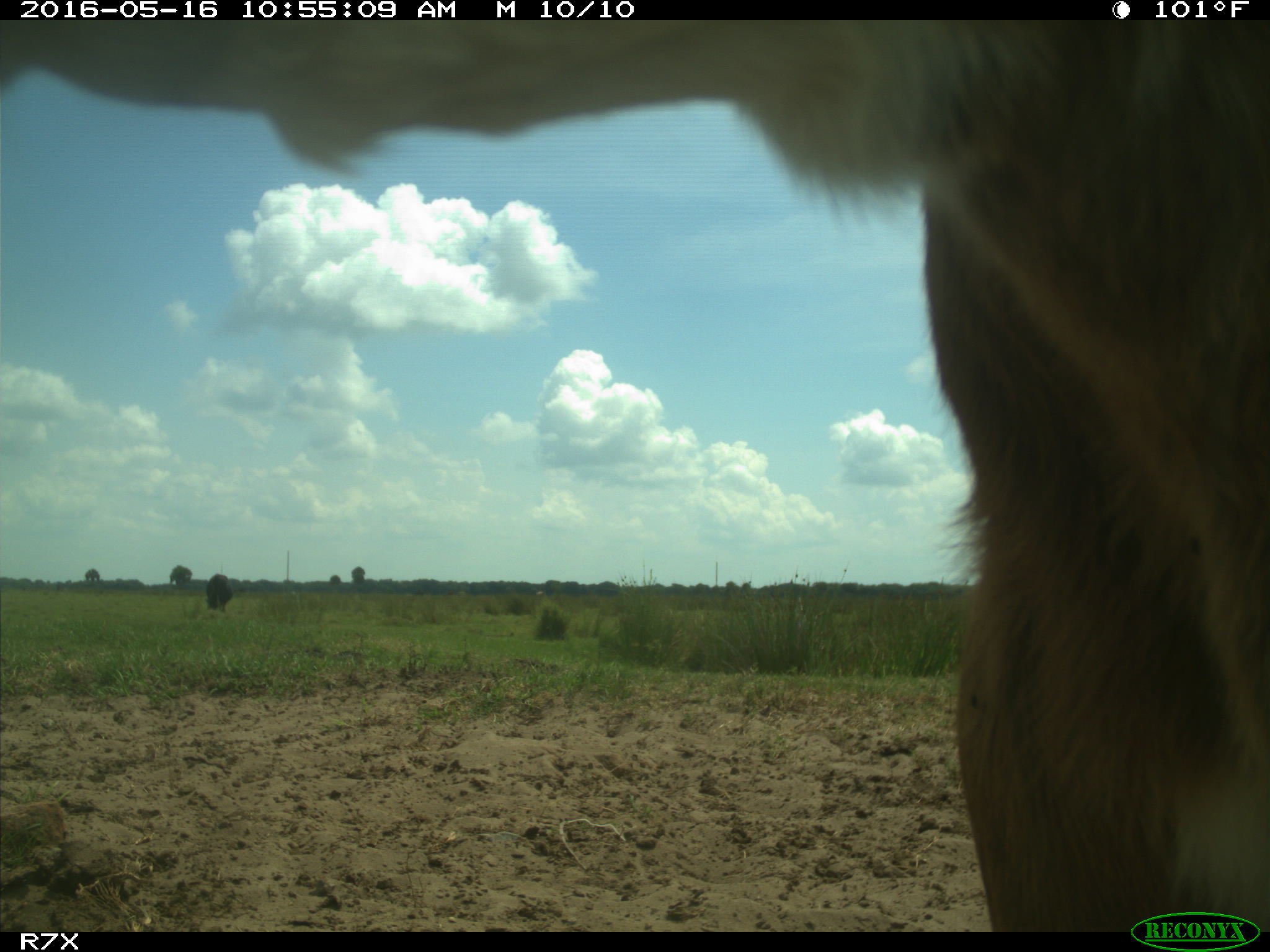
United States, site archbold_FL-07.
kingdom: Animalia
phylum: Chordata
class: Mammalia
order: Artiodactyla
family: Bovidae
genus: Bos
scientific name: Bos taurus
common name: domestic cow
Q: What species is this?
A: Bos taurus (domestic cow).